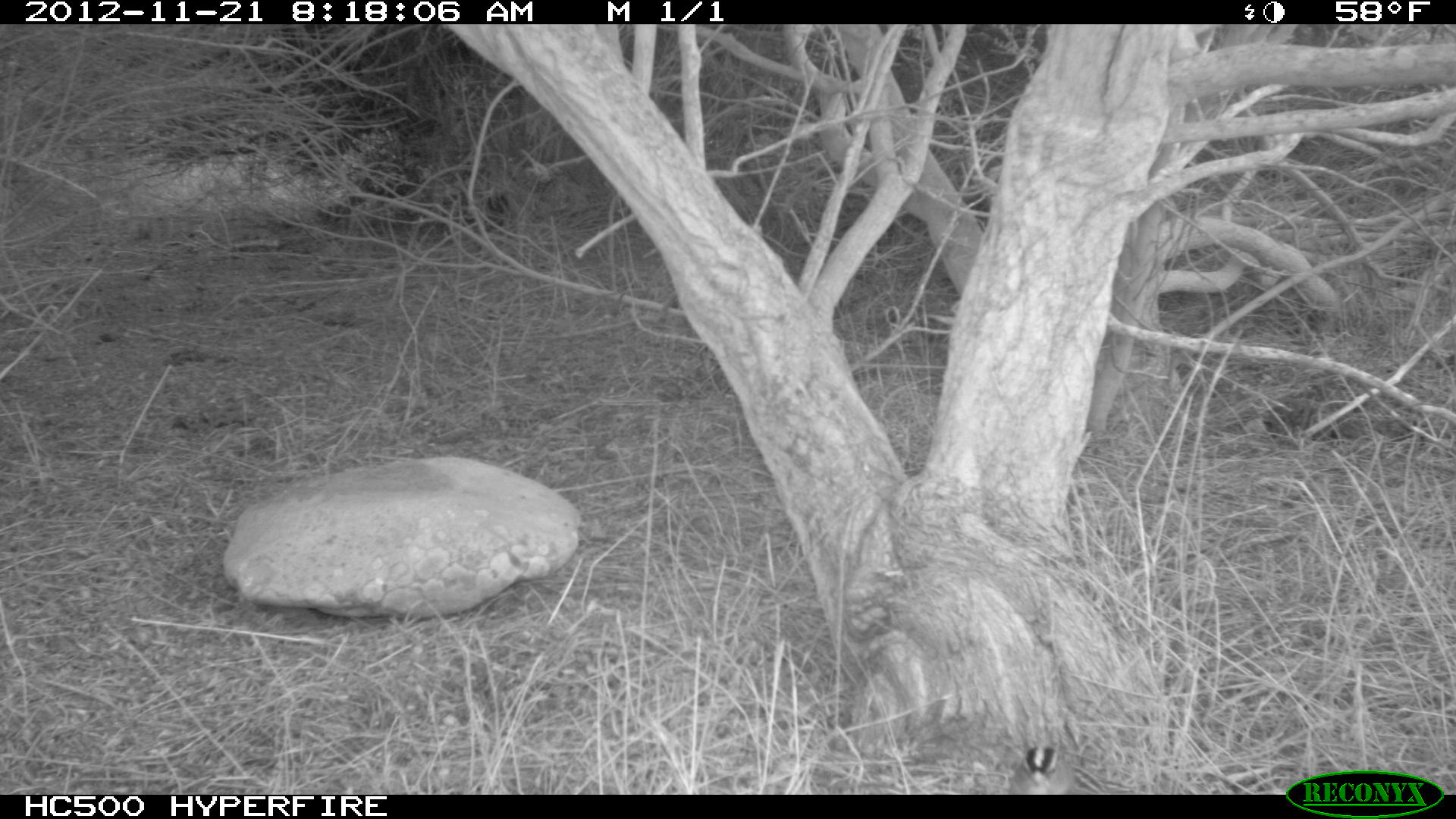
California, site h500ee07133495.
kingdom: Animalia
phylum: Chordata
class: Aves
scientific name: Aves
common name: bird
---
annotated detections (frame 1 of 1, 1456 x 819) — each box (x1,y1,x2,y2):
bird: (1010,744,1068,794)